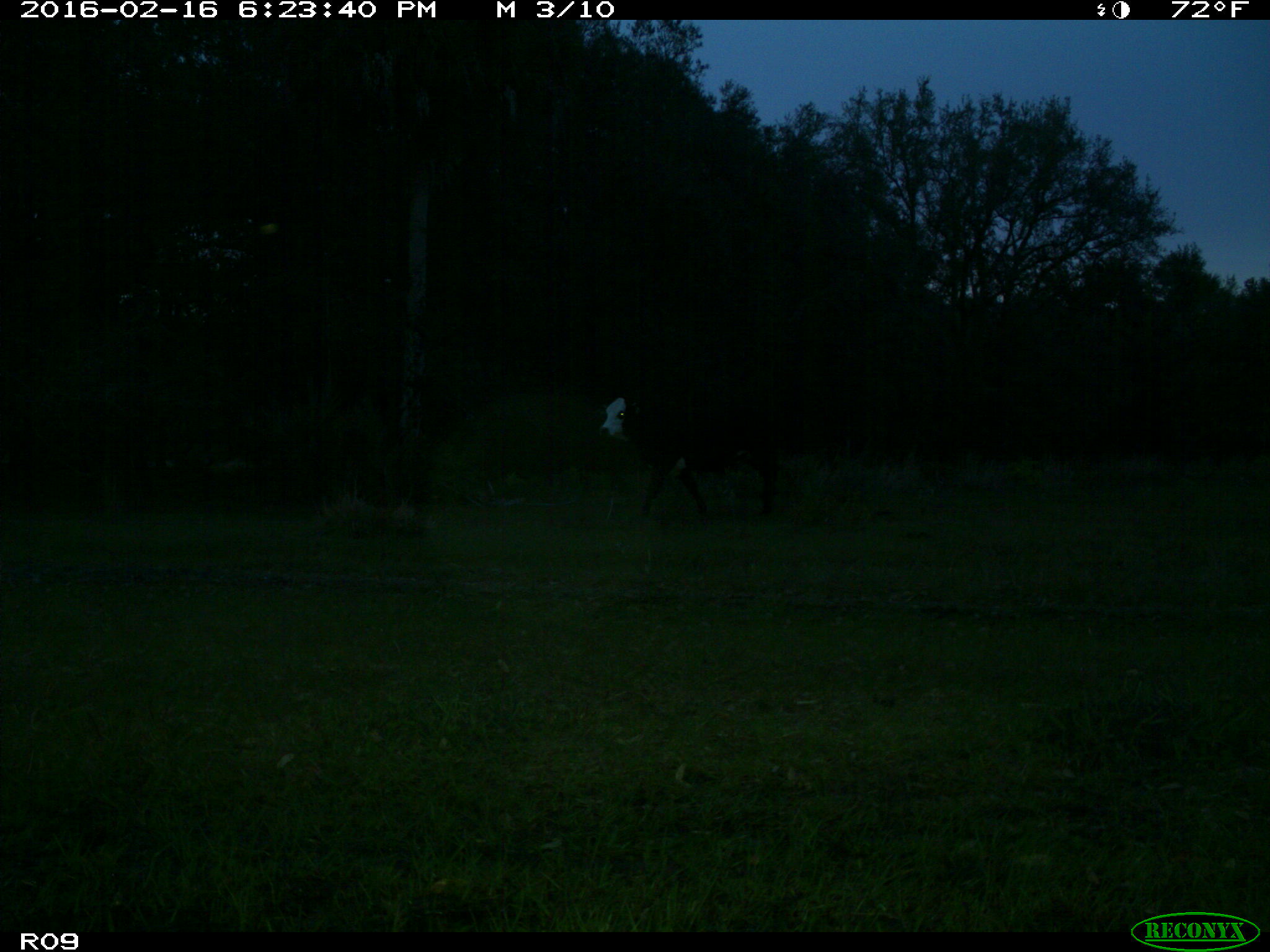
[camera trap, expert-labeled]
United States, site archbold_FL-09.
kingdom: Animalia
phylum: Chordata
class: Mammalia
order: Artiodactyla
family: Bovidae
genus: Bos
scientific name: Bos taurus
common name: domestic cow